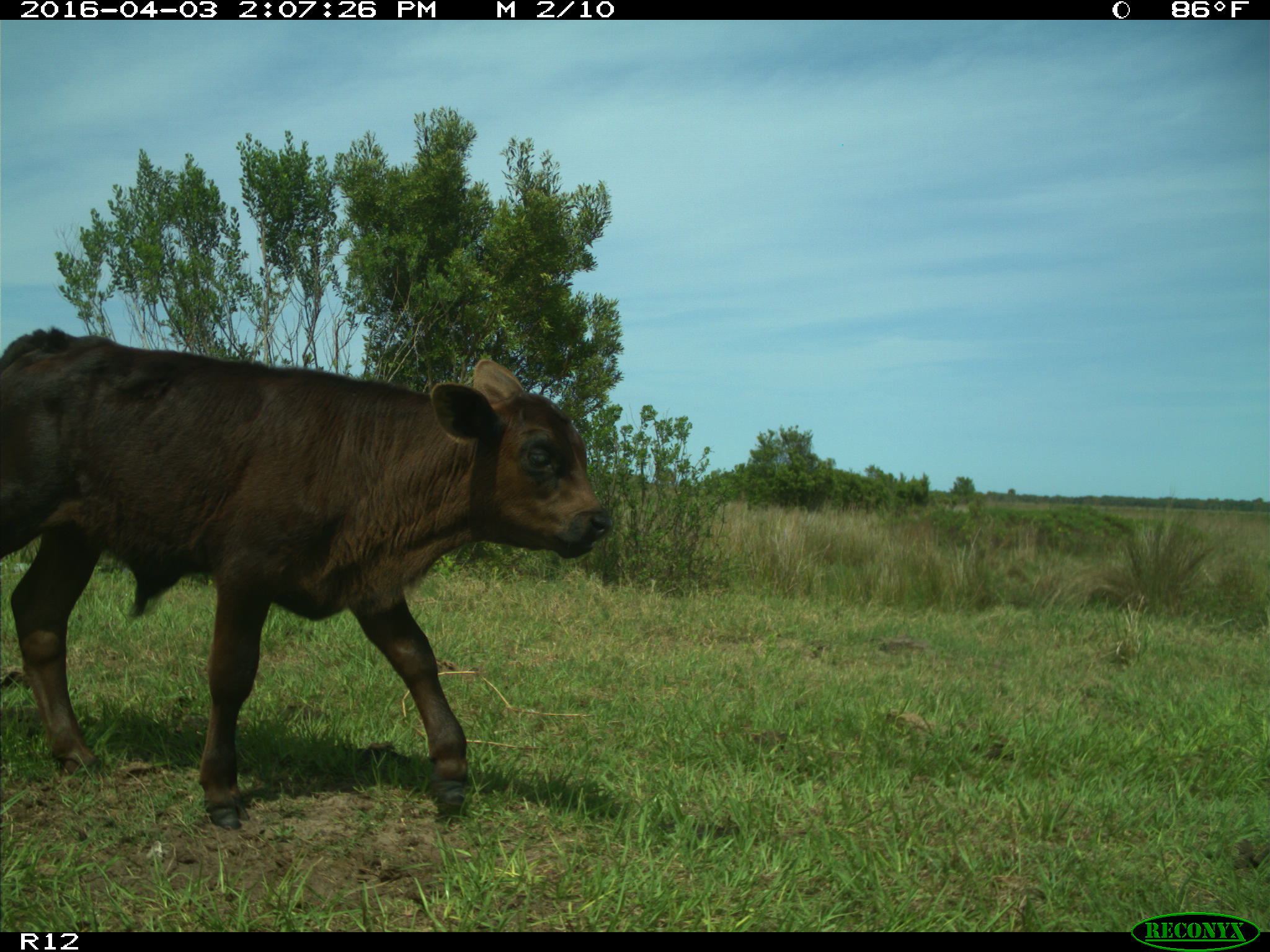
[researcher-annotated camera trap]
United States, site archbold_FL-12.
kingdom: Animalia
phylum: Chordata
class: Mammalia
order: Artiodactyla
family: Bovidae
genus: Bos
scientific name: Bos taurus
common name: domestic cow